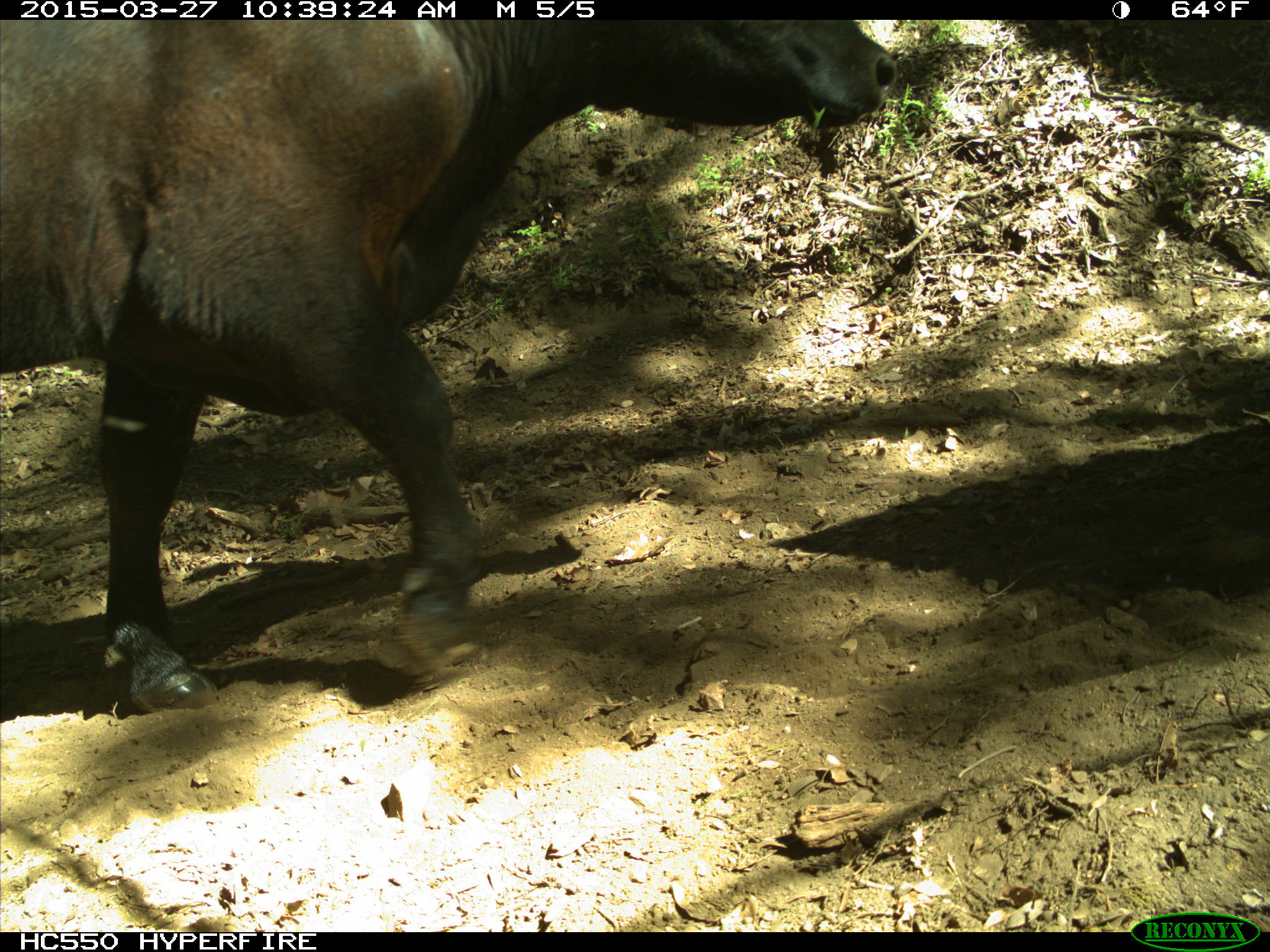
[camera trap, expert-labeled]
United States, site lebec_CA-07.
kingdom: Animalia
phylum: Chordata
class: Mammalia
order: Artiodactyla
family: Bovidae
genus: Bos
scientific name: Bos taurus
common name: domestic cow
Bos taurus (domestic cow).